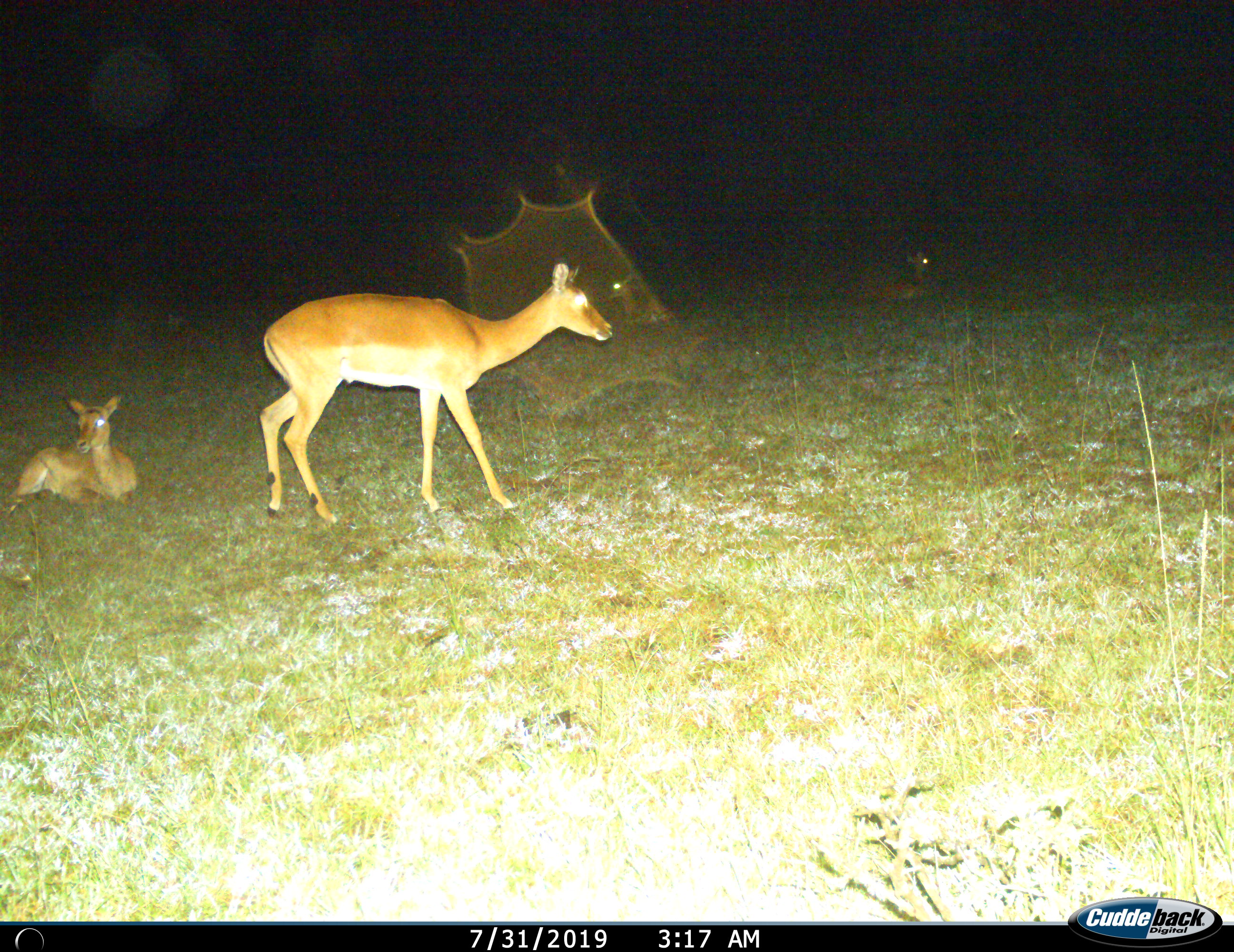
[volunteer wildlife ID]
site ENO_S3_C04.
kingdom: Animalia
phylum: Chordata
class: Mammalia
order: Artiodactyla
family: Bovidae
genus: Aepyceros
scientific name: Aepyceros melampus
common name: impala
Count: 4.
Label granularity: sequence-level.